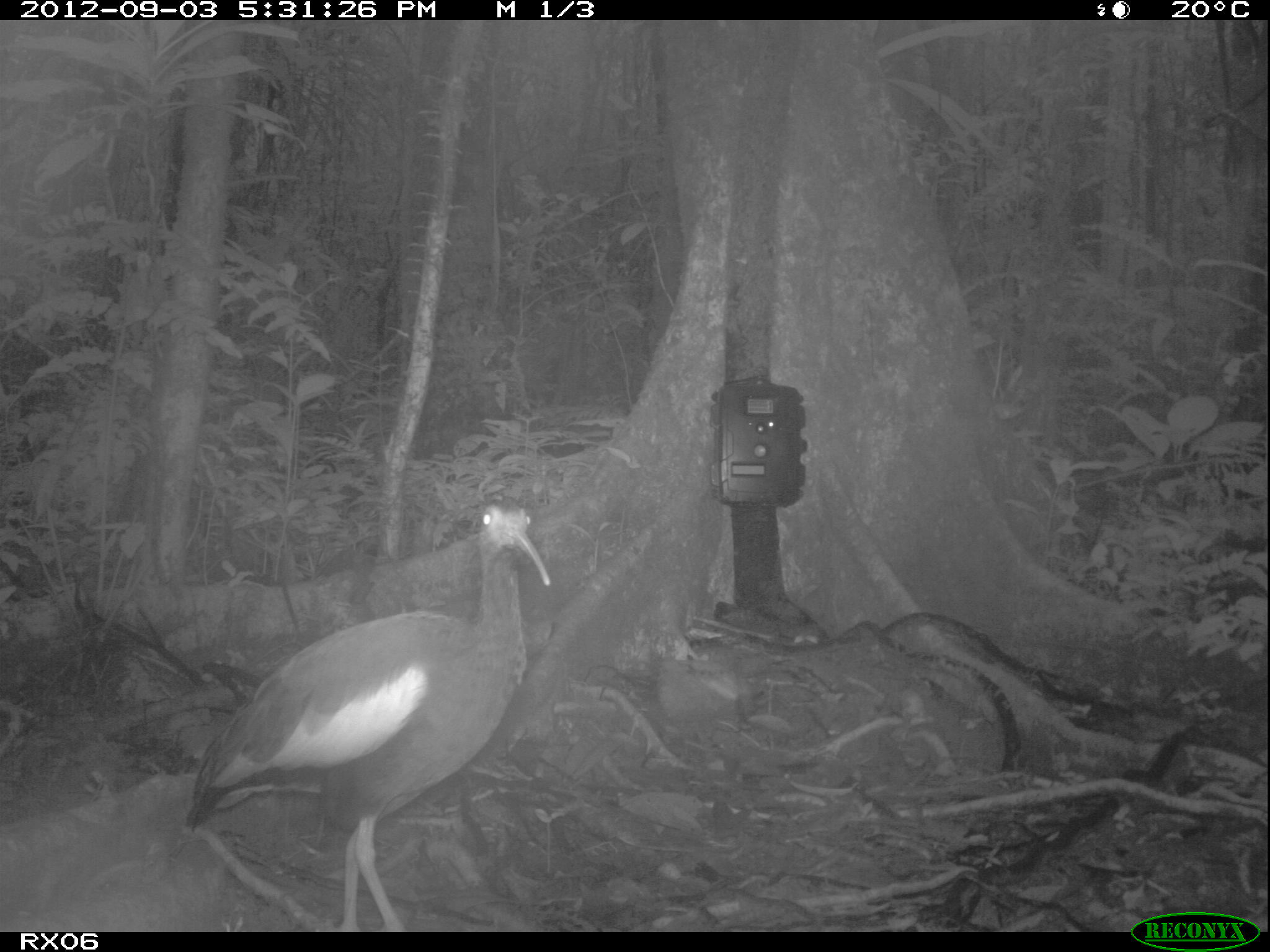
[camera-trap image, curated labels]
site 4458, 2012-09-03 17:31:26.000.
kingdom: Animalia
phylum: Chordata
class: Aves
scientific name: Aves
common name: bird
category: unknown bird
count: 2